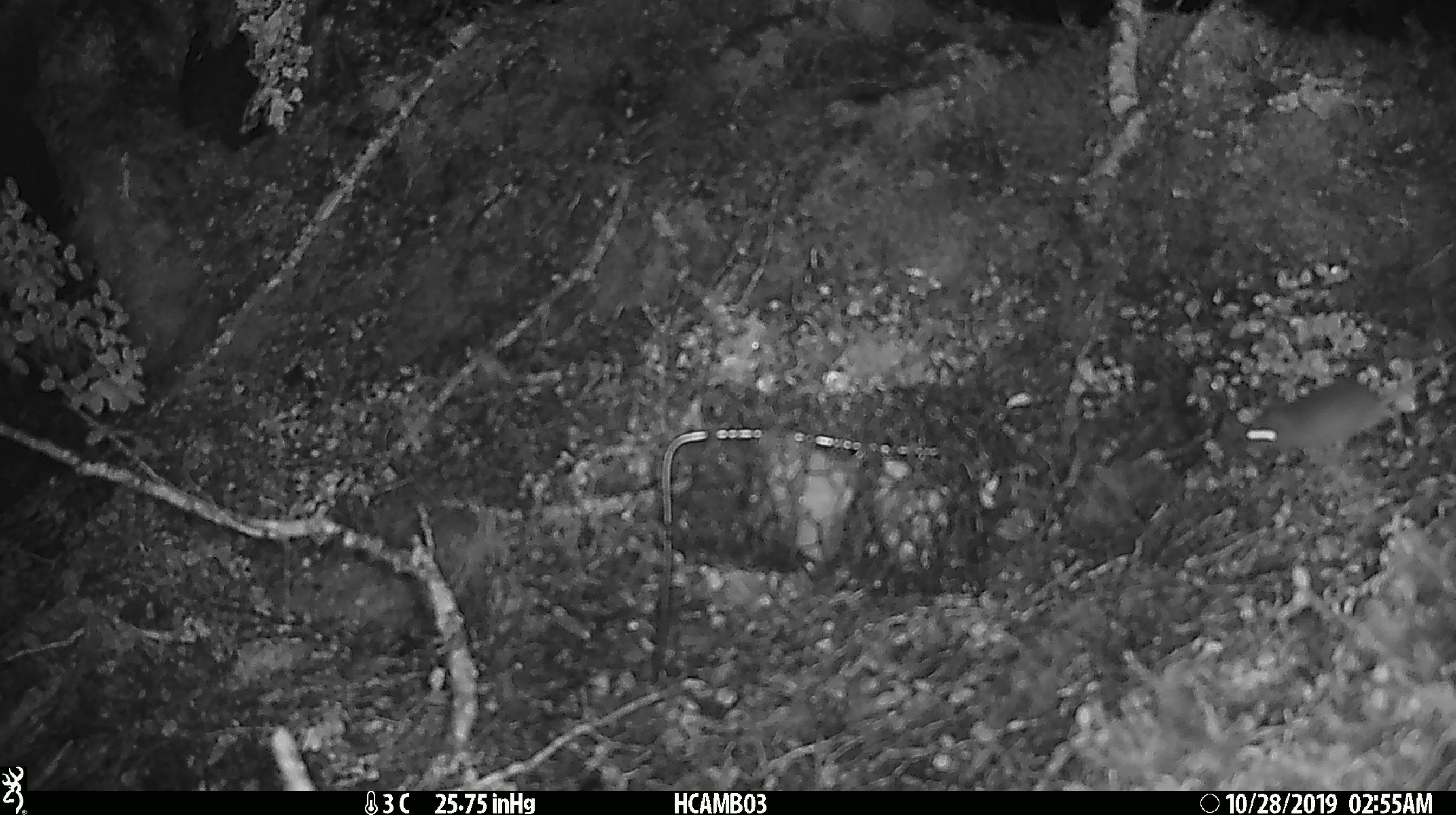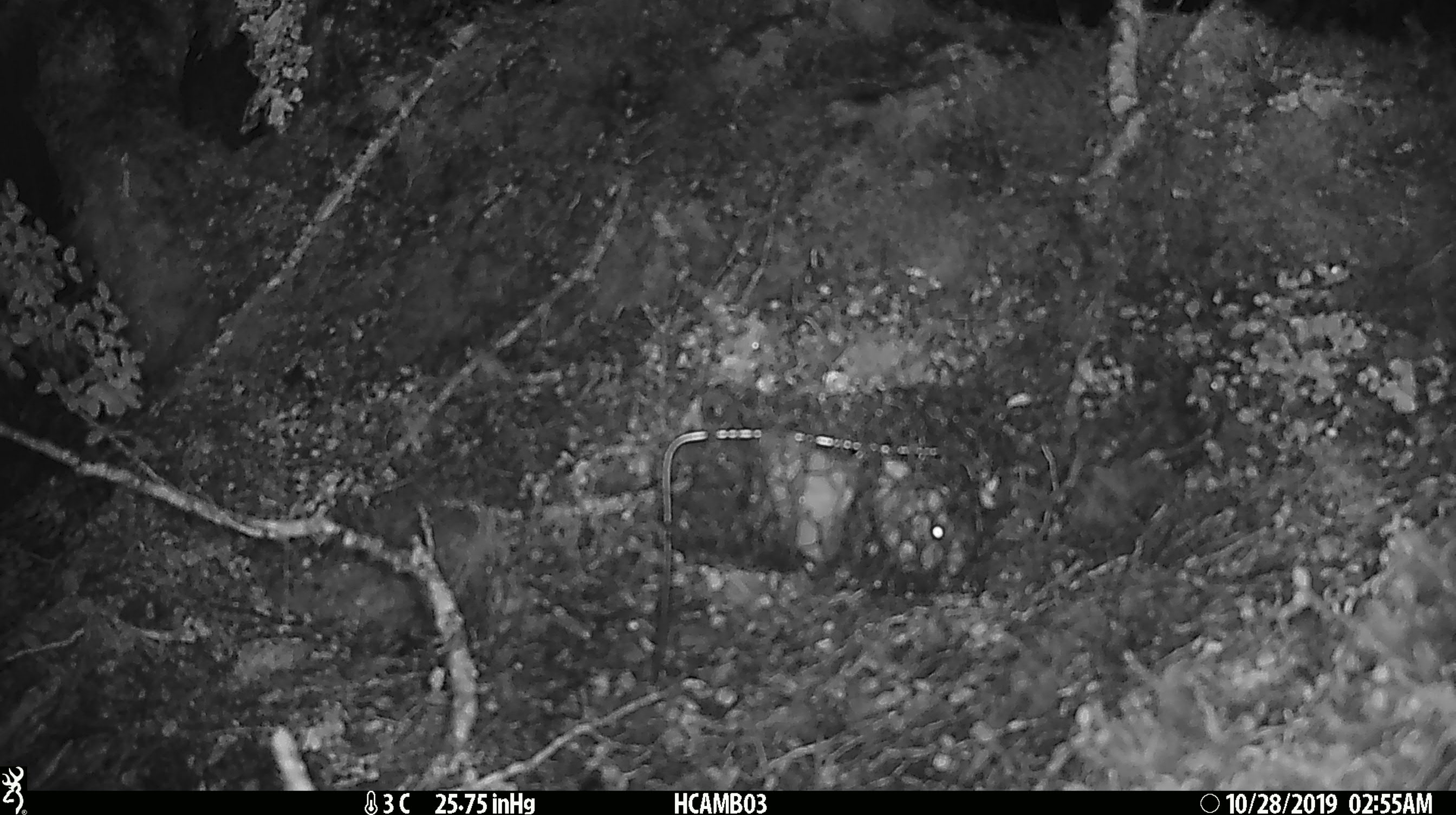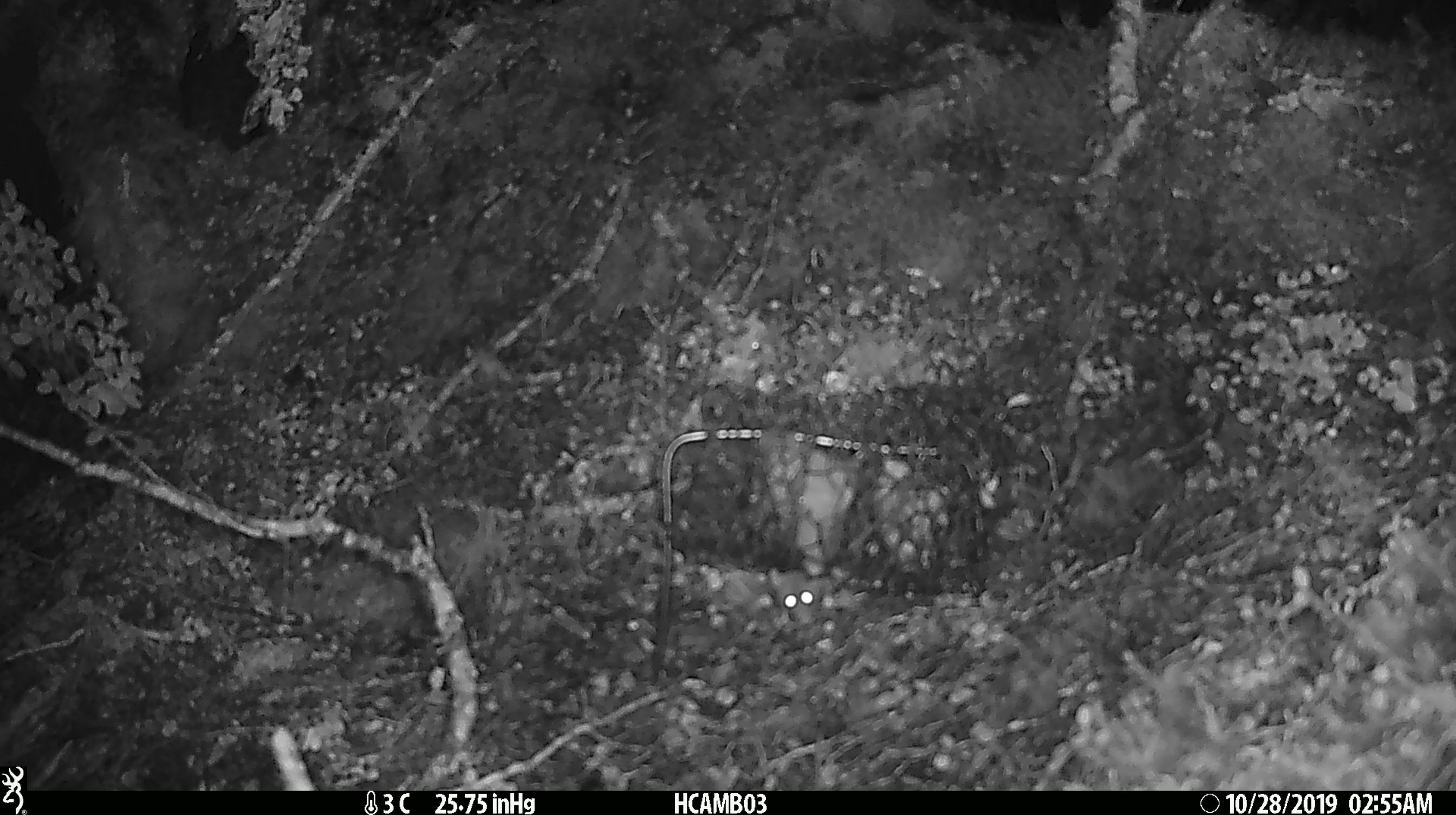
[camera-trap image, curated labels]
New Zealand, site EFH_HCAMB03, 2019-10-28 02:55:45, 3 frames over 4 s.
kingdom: Animalia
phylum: Chordata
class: Mammalia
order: Rodentia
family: Muridae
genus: Mus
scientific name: Mus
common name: mouse